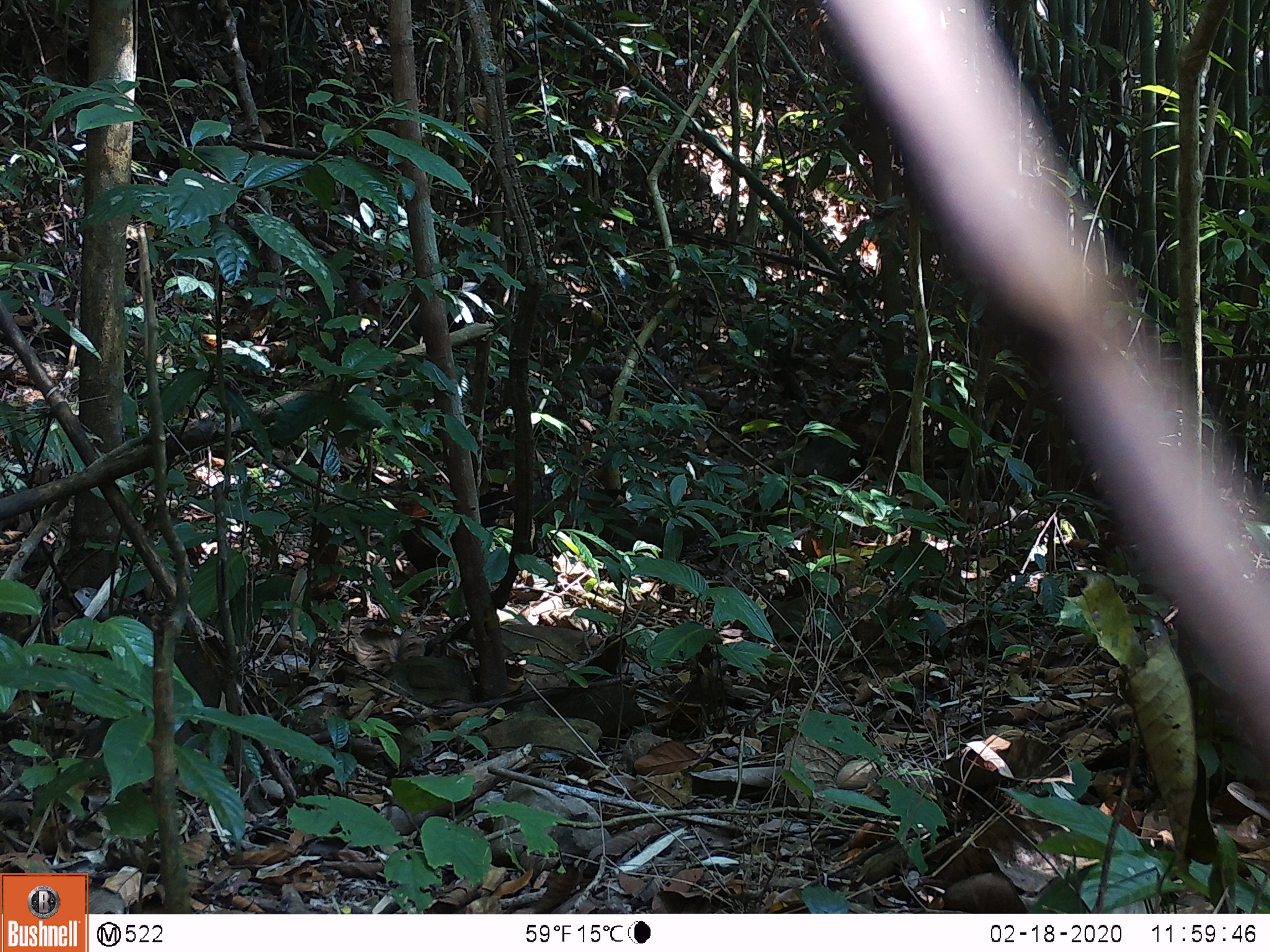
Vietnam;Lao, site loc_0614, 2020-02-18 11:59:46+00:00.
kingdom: Animalia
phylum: Chordata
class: Aves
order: Galliformes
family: Phasianidae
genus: Gallus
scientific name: Gallus gallus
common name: red junglefowl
Red junglefowl (Gallus gallus). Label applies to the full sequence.